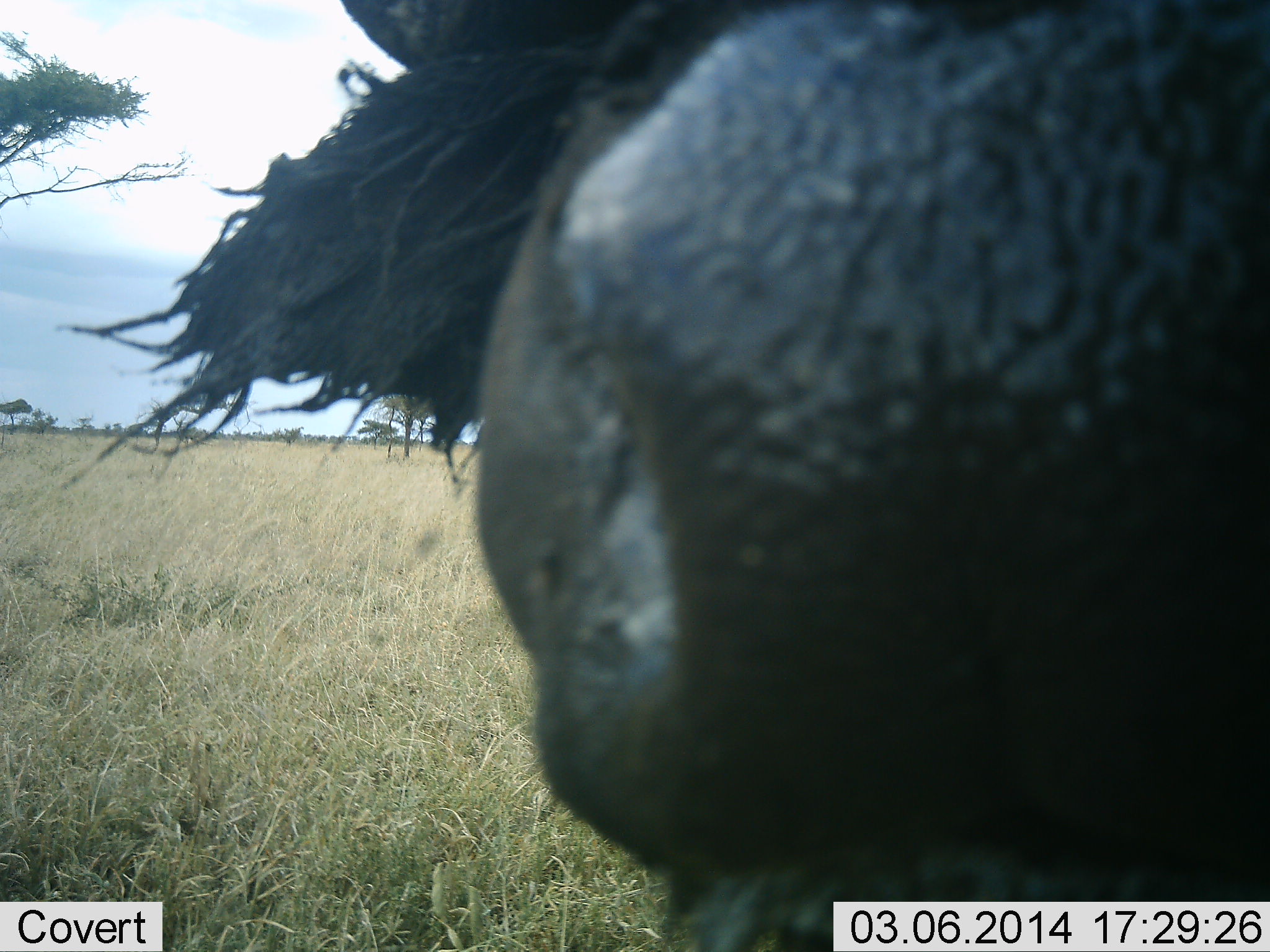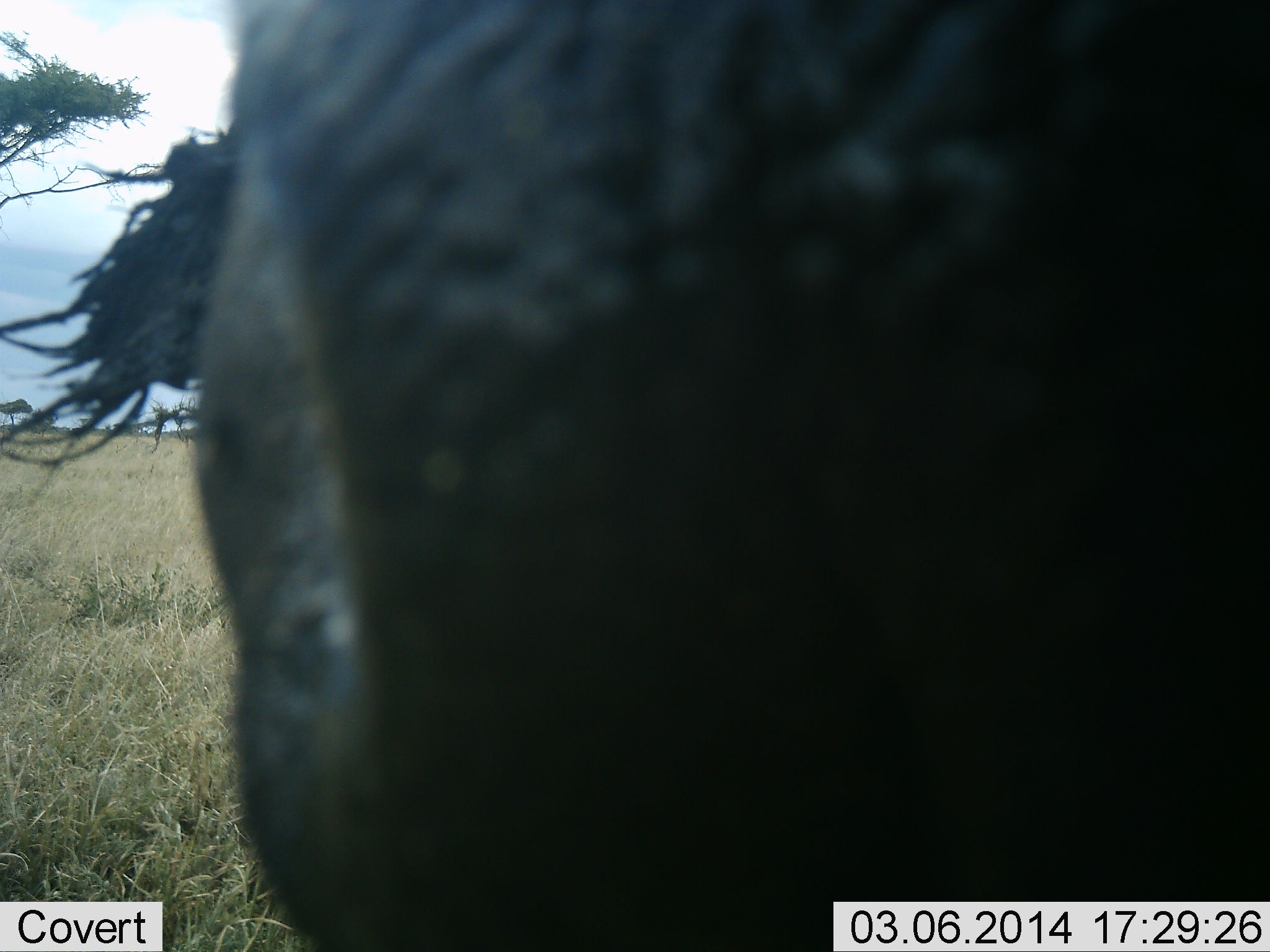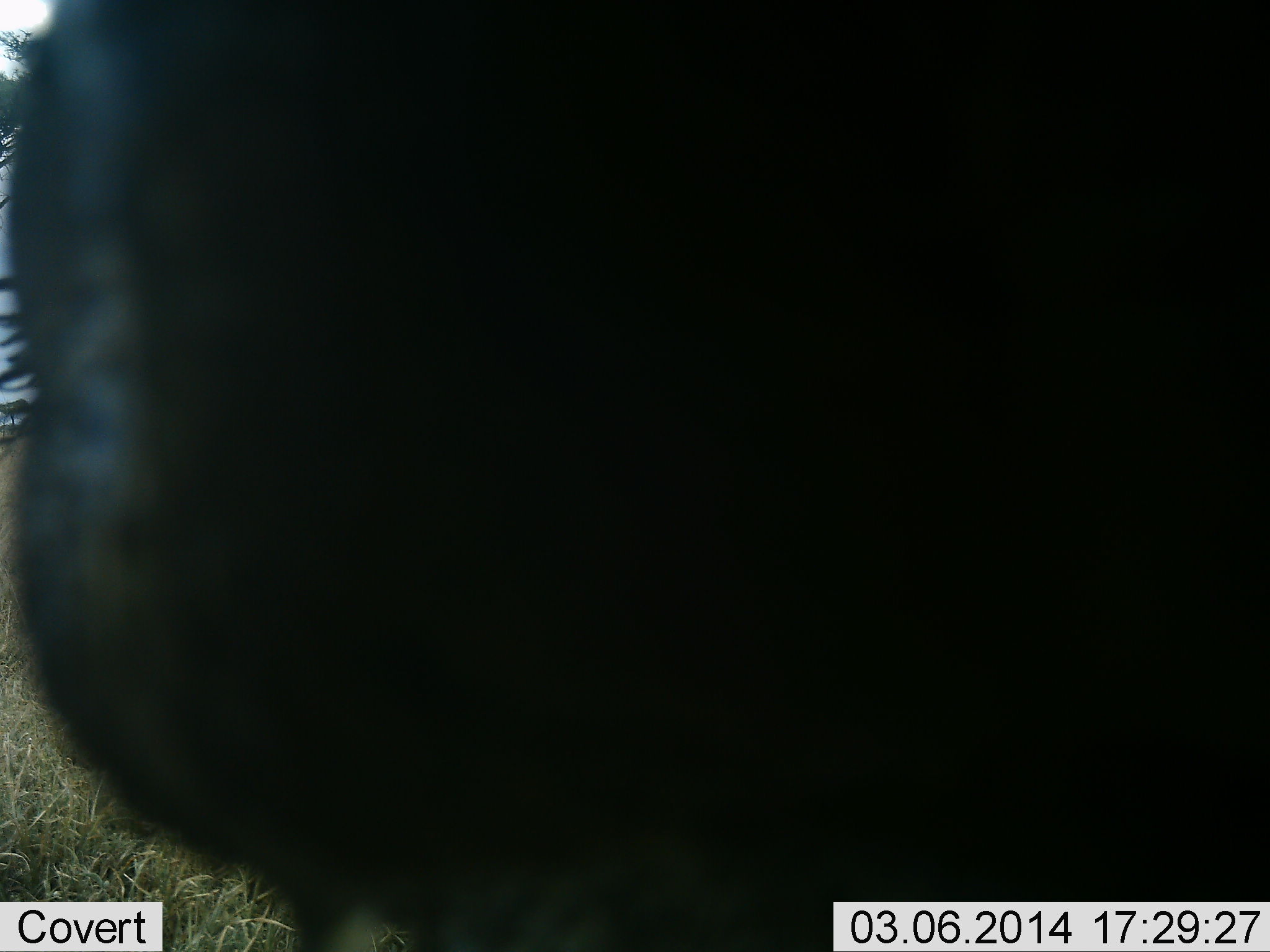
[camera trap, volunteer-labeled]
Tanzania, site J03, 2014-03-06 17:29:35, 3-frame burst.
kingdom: Animalia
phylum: Chordata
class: Mammalia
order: Artiodactyla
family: Bovidae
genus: Syncerus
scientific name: Syncerus caffer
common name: cape buffalo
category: buffalo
Buffalo (cape buffalo) (Syncerus caffer), count 1. Behavior (volunteer vote fractions): standing 70%, resting 0%, moving 20%, interacting 10%. Young present (vote fraction): 0%. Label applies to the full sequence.